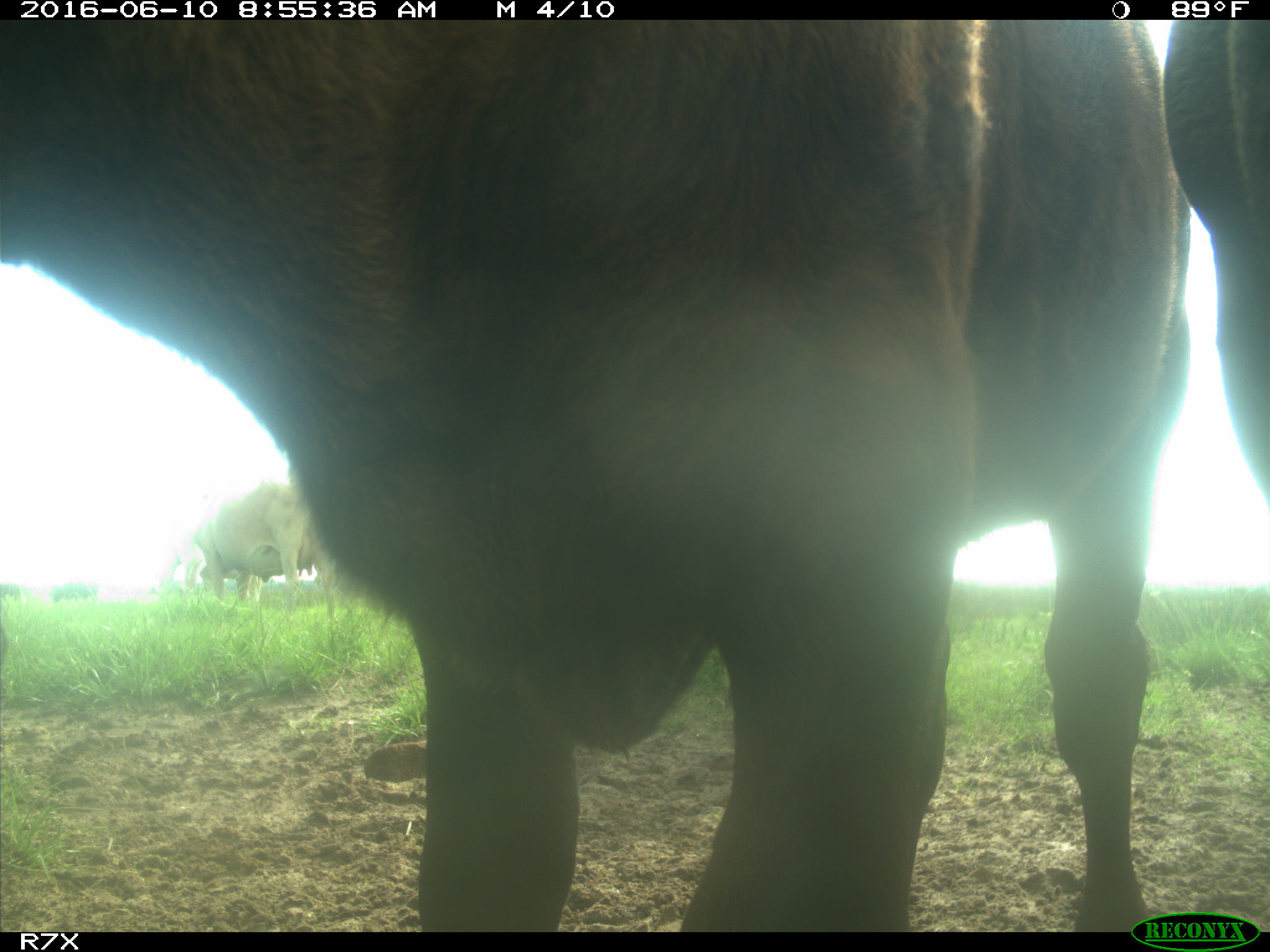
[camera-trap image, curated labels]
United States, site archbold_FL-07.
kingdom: Animalia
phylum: Chordata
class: Mammalia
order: Artiodactyla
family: Bovidae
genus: Bos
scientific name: Bos taurus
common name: domestic cow